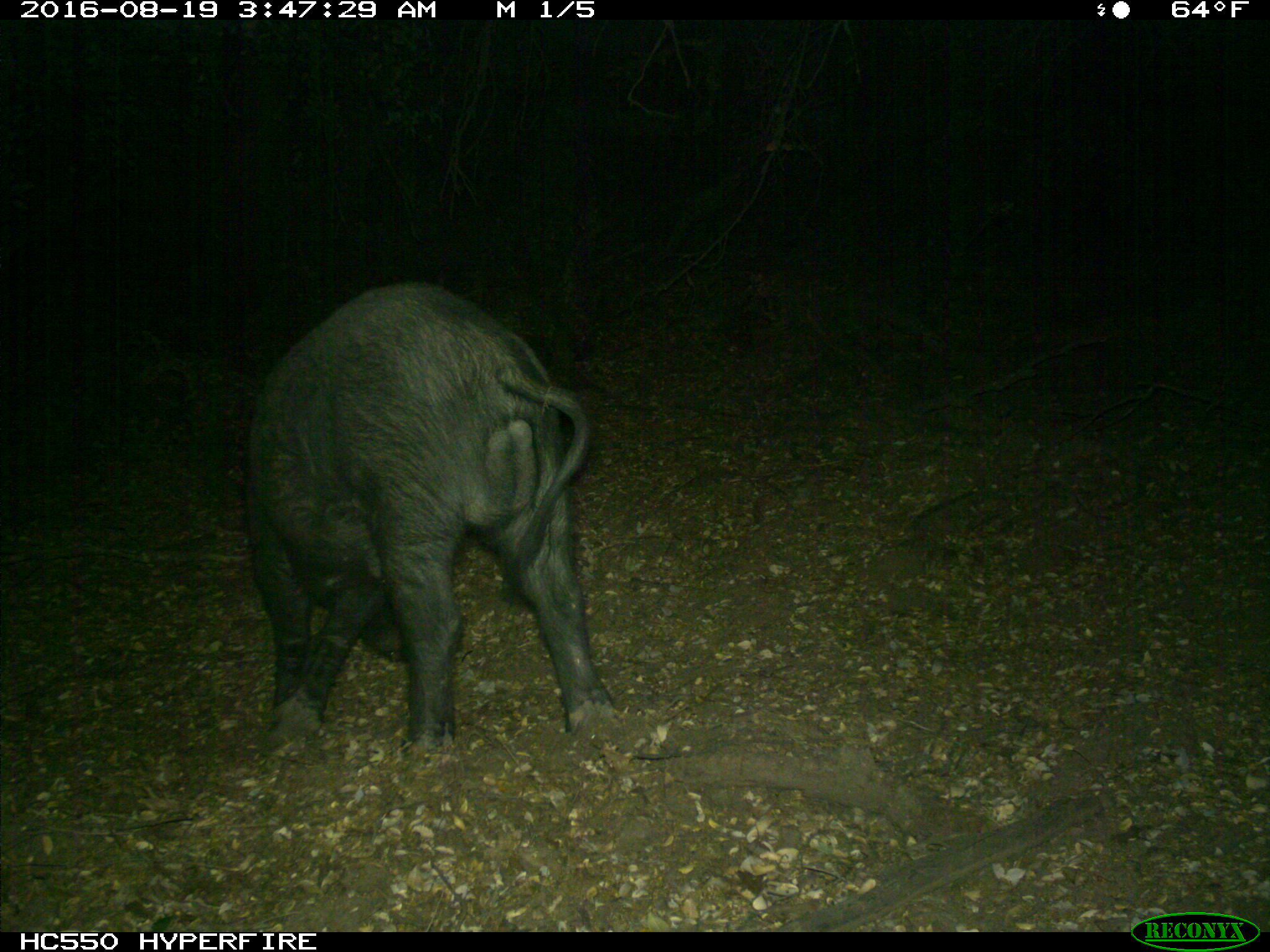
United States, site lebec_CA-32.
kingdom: Animalia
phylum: Chordata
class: Mammalia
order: Artiodactyla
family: Suidae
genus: Sus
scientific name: Sus scrofa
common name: wild boar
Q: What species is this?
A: Sus scrofa (wild boar).